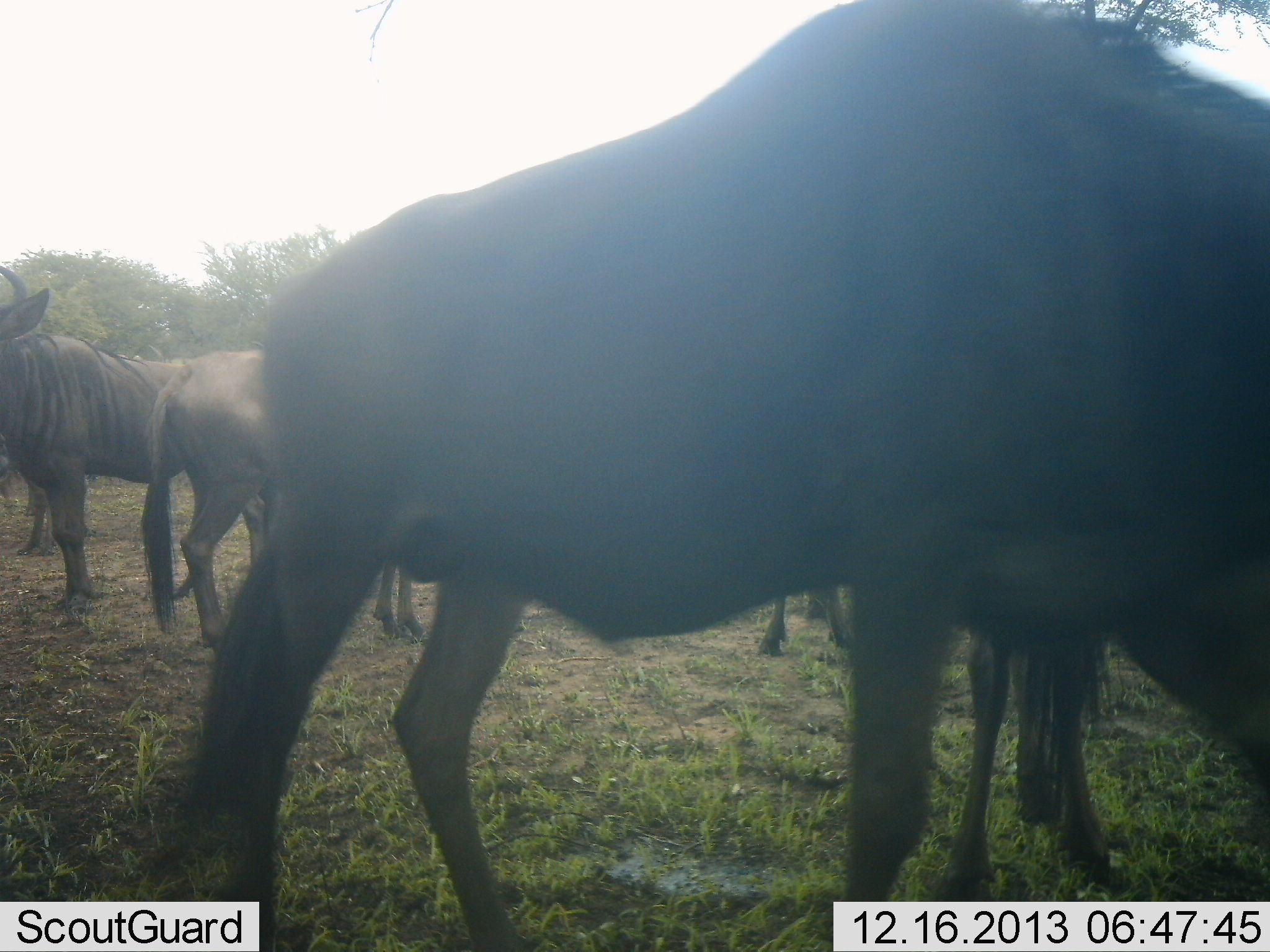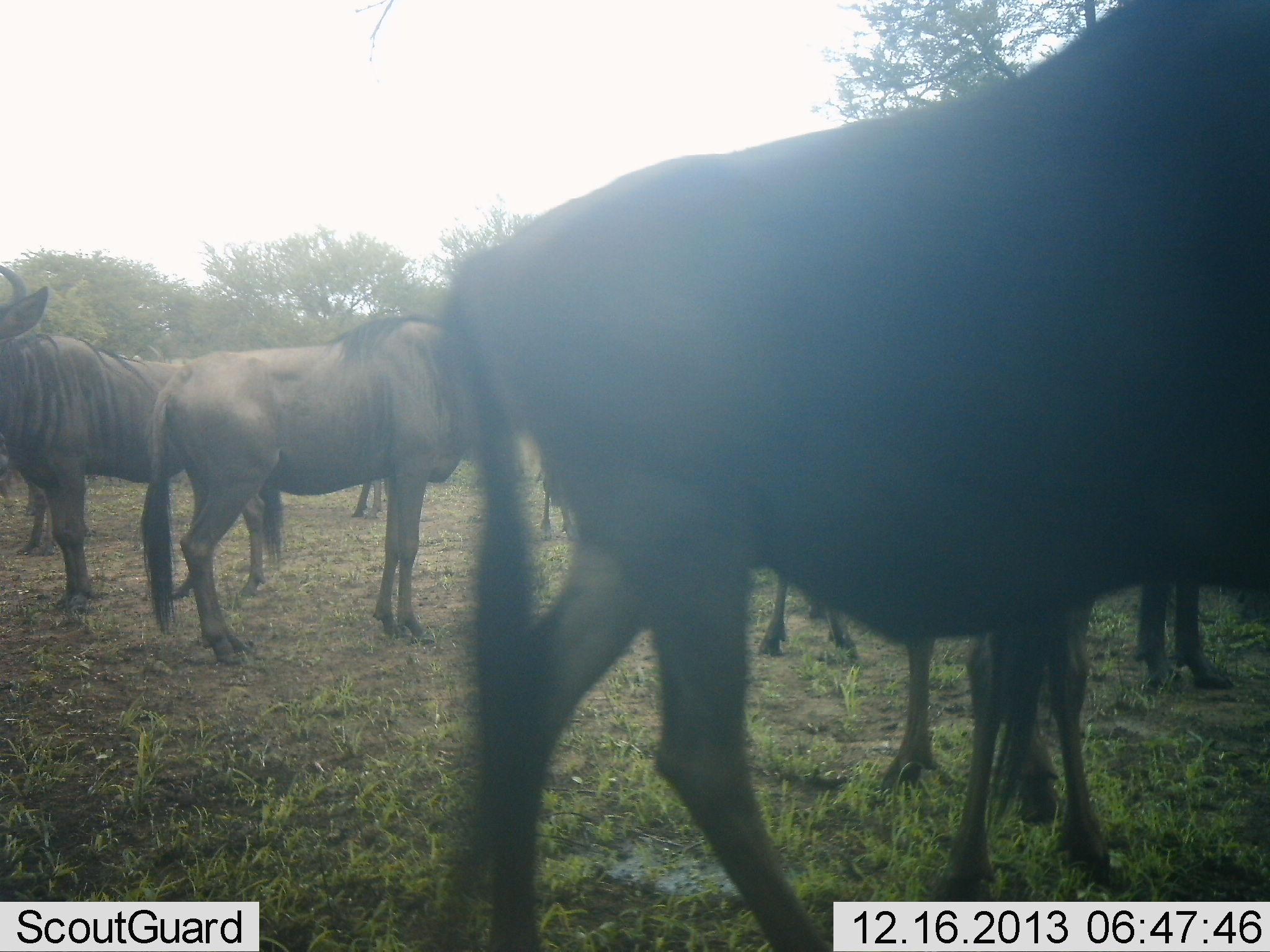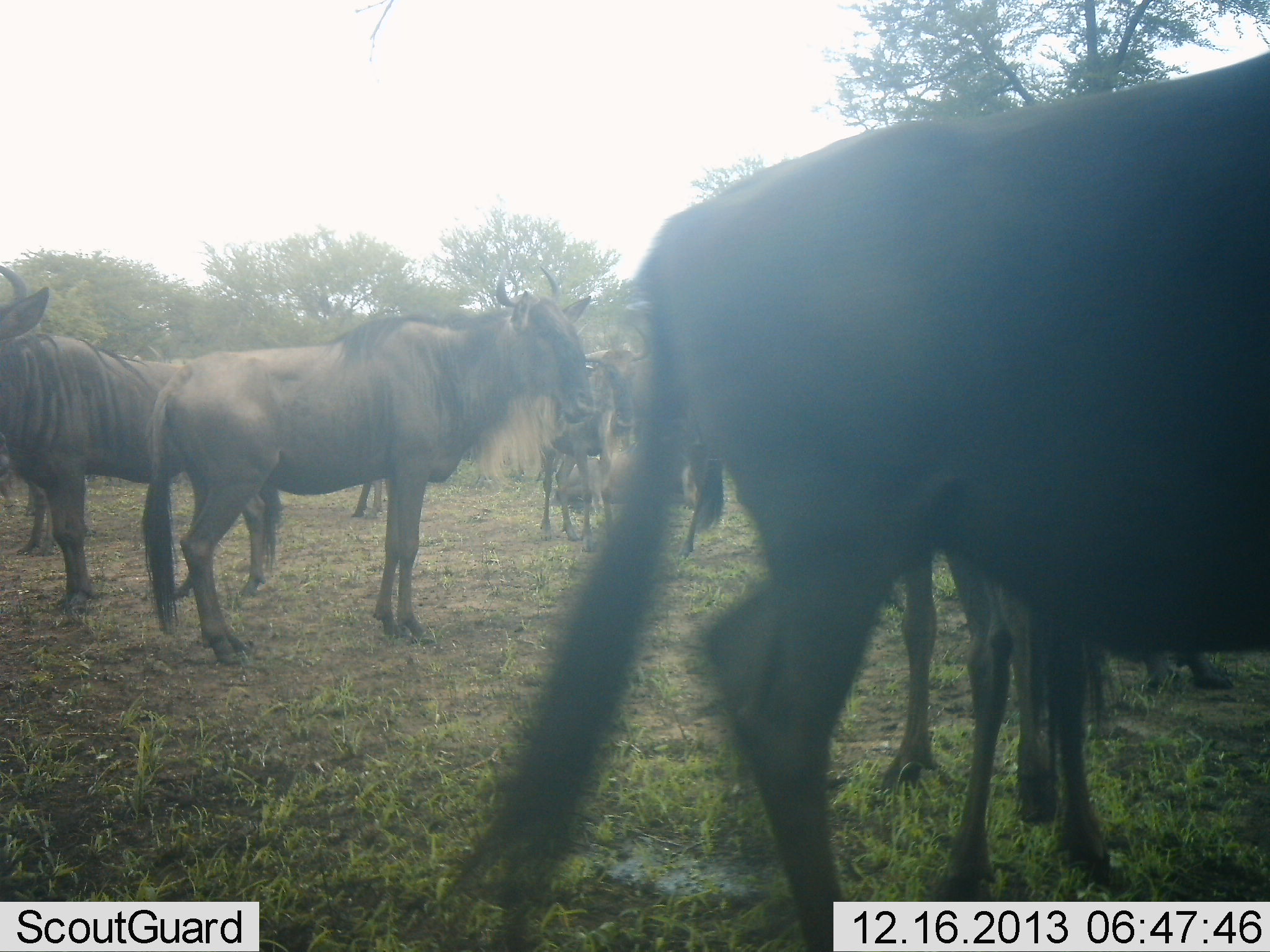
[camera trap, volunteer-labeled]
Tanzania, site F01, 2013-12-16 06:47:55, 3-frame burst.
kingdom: Animalia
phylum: Chordata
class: Mammalia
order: Artiodactyla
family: Bovidae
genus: Connochaetes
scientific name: Connochaetes taurinus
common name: blue wildebeest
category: wildebeest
Wildebeest (blue wildebeest) (Connochaetes taurinus), count 8. Behavior (volunteer vote fractions): standing 100%, resting 10%, moving 60%, interacting 0%. Young present (vote fraction): 0%. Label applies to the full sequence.